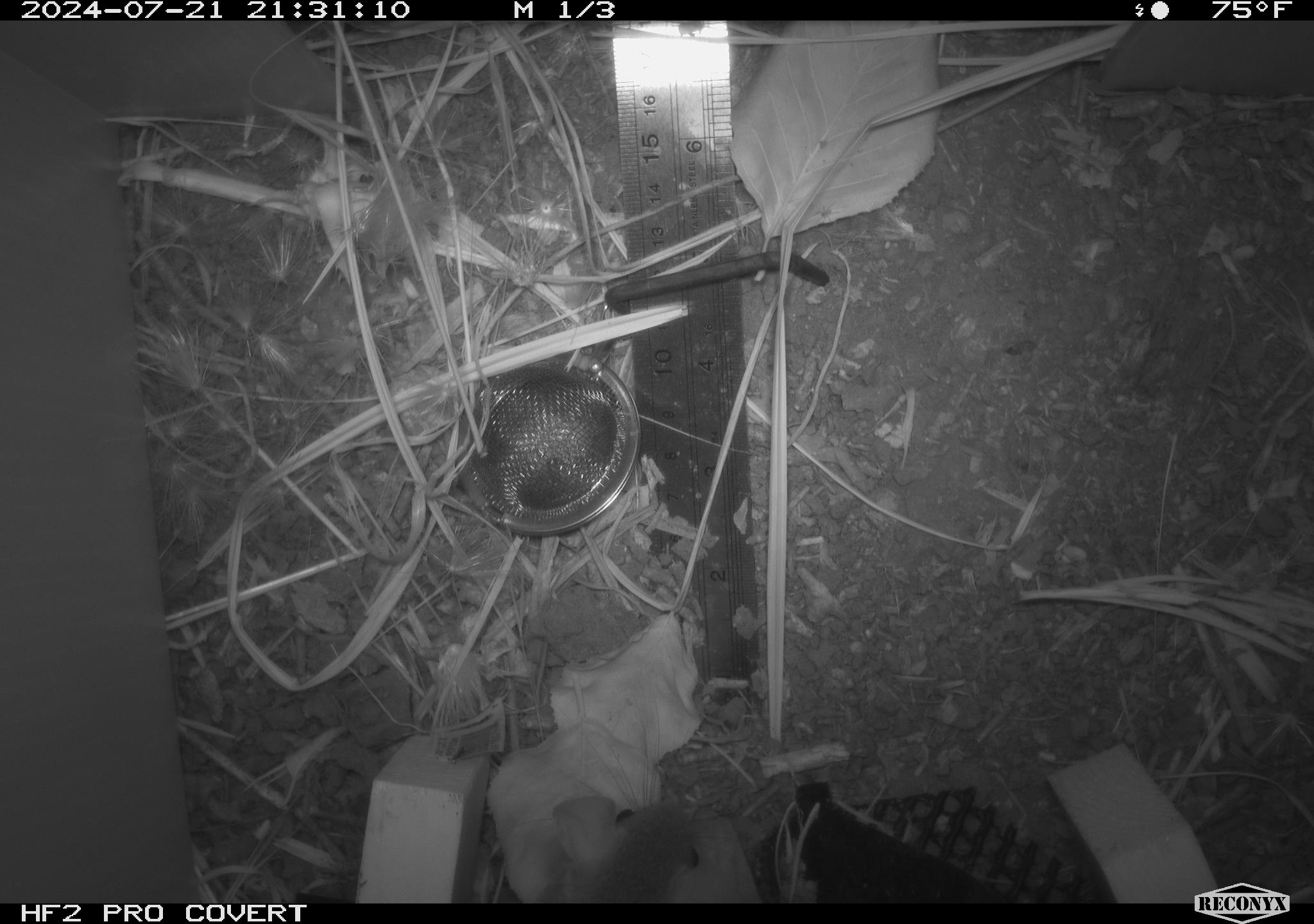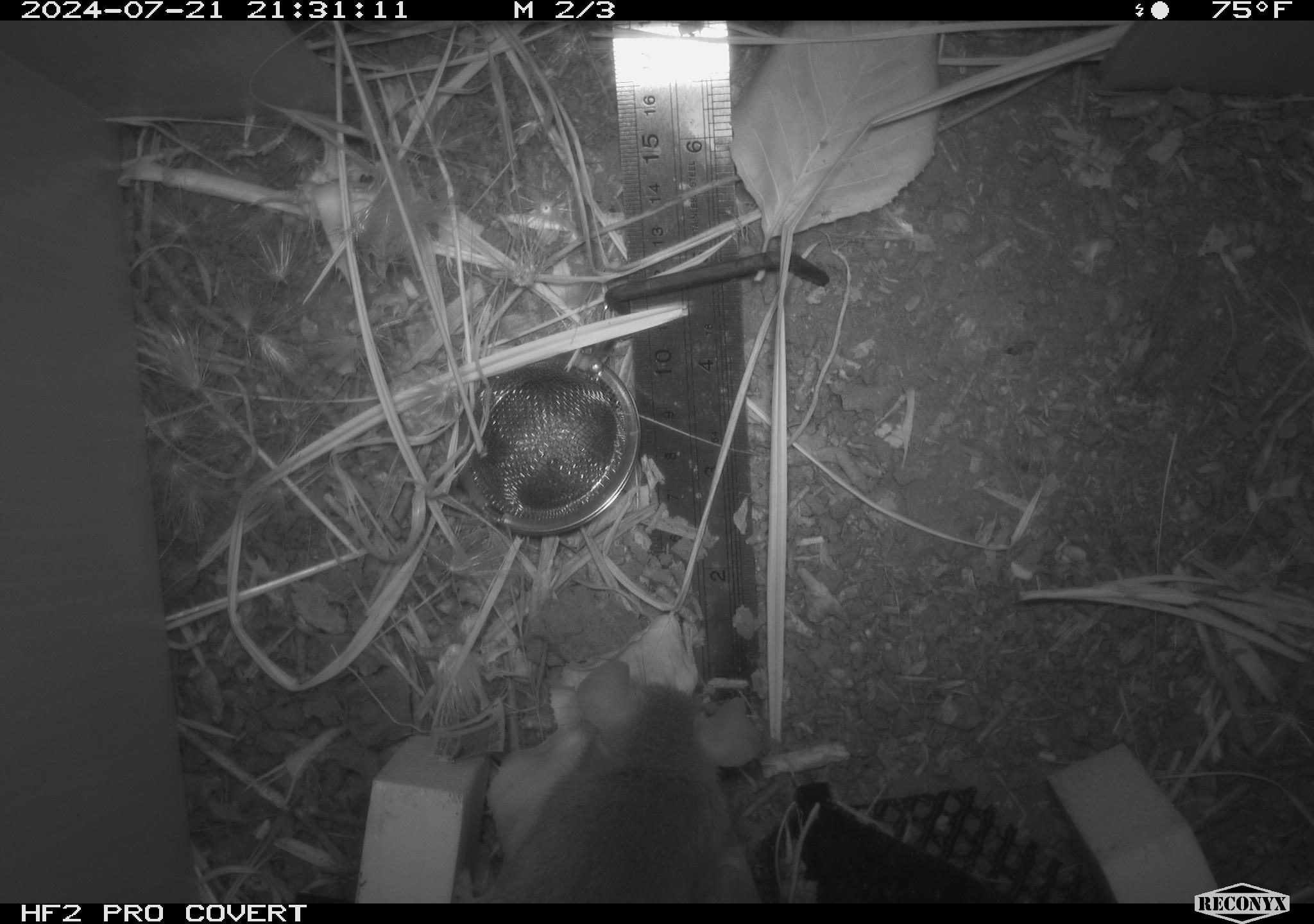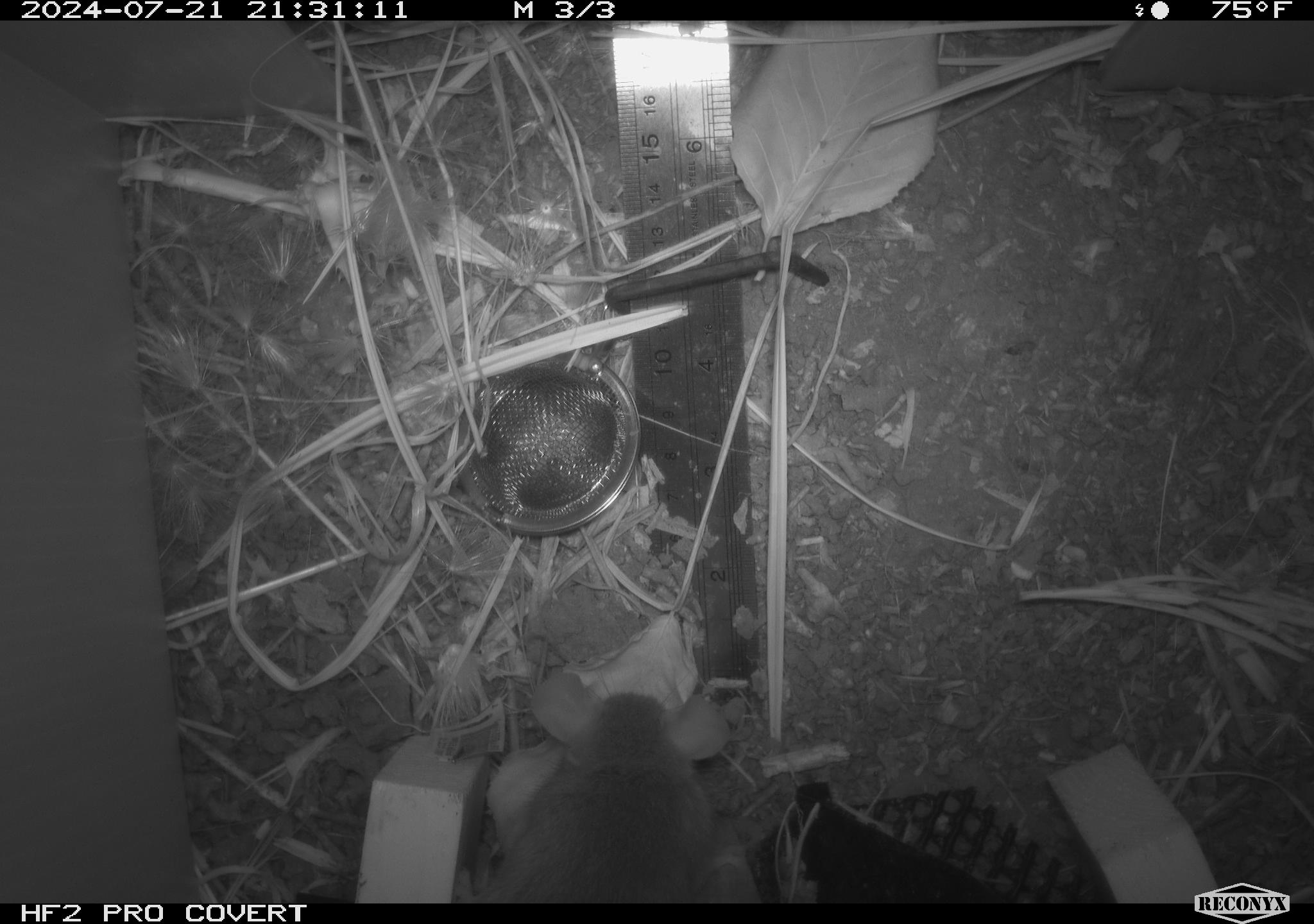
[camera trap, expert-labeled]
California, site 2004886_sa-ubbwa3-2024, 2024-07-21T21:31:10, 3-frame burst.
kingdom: Animalia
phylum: Chordata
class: Mammalia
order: Rodentia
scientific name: Rodentia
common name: mouse species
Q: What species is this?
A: Mouse species (Rodentia).